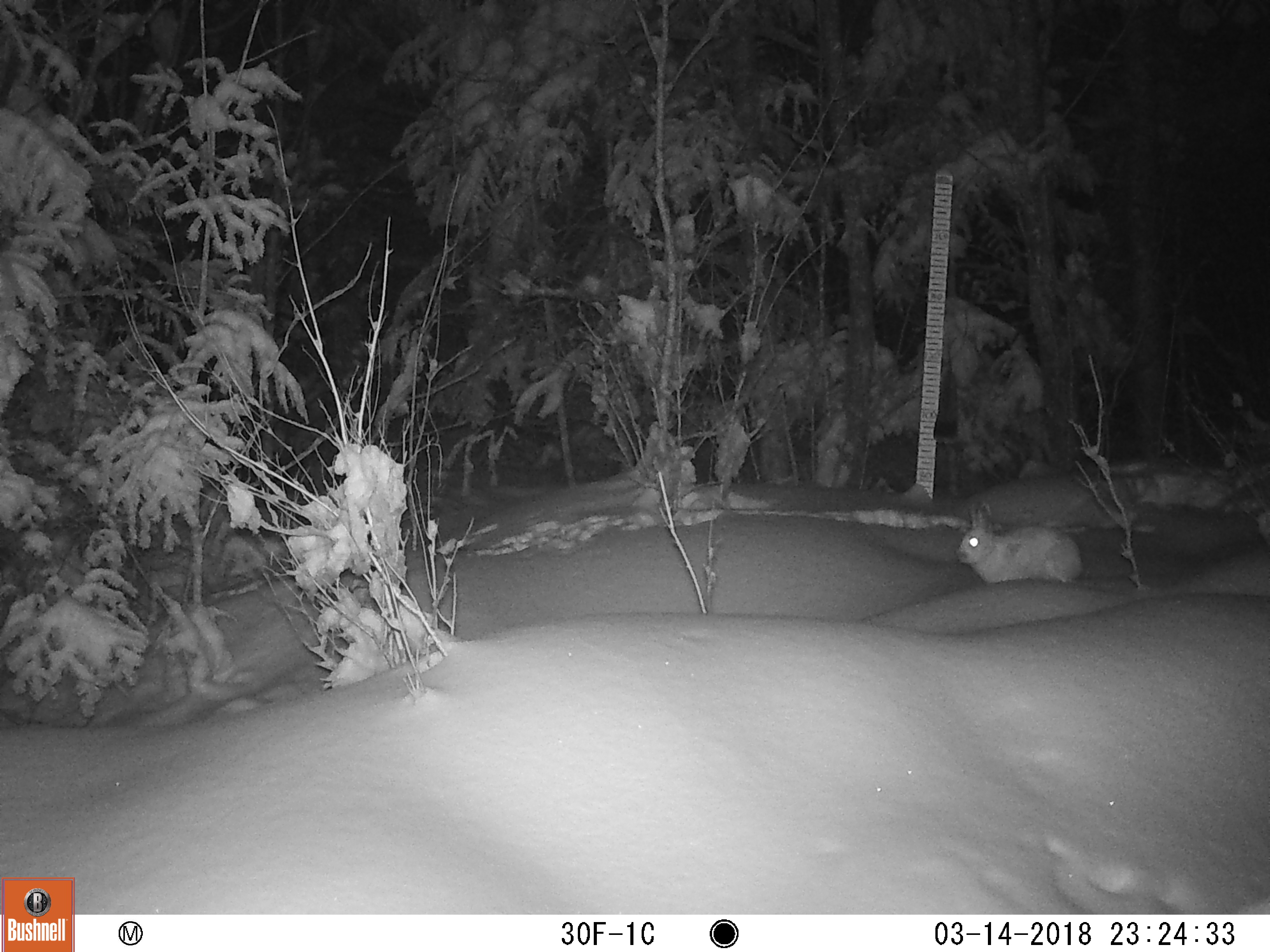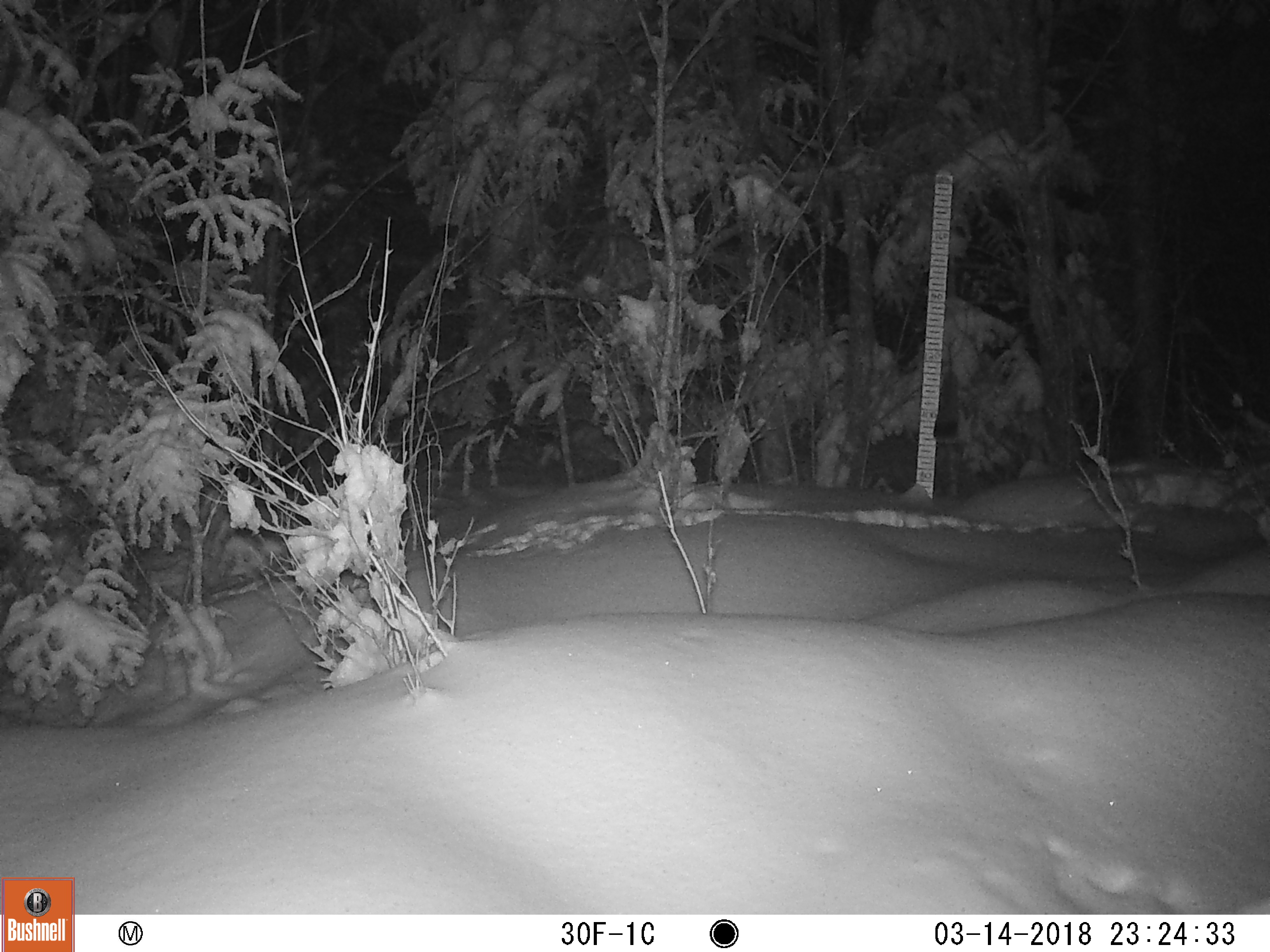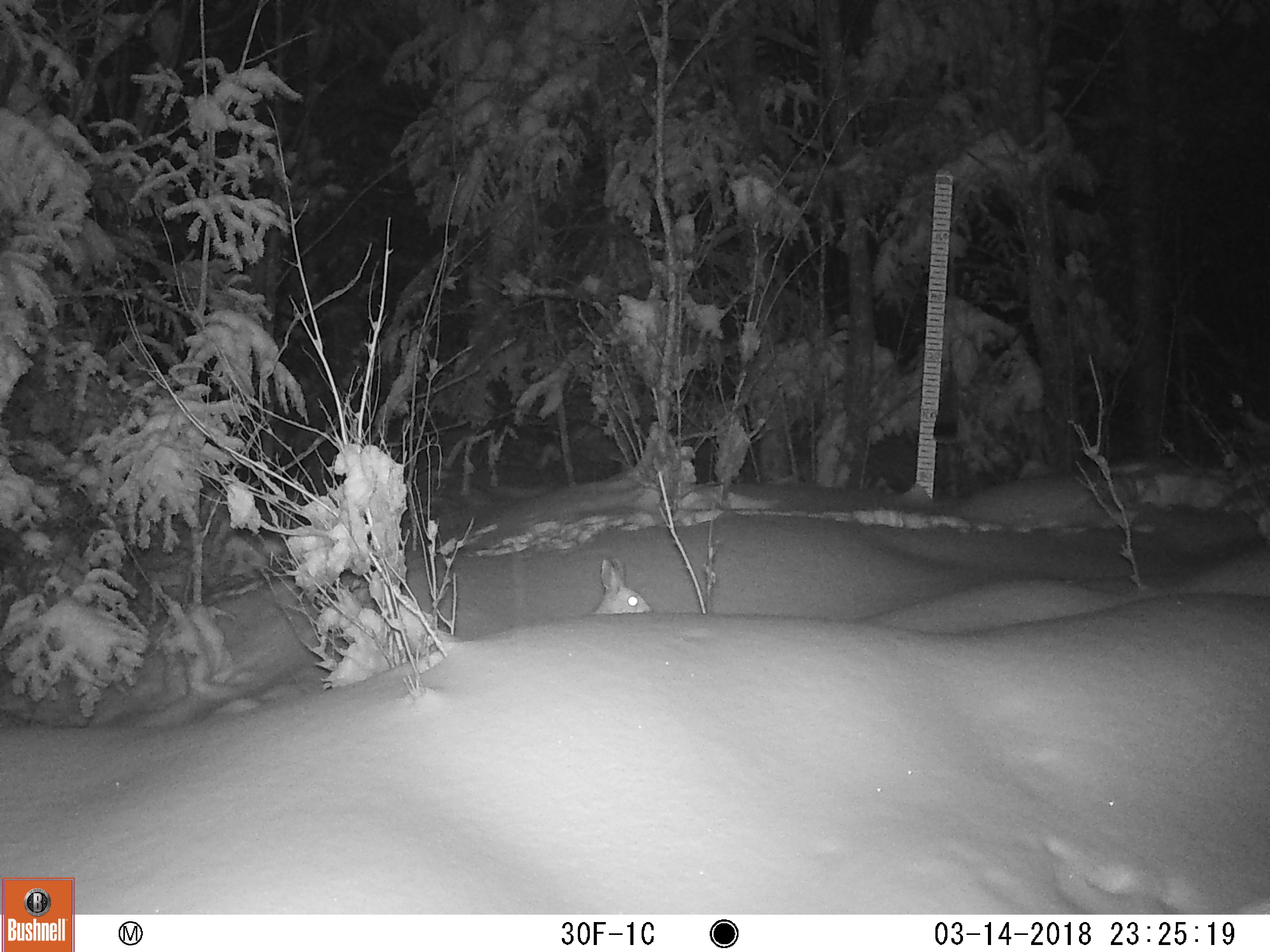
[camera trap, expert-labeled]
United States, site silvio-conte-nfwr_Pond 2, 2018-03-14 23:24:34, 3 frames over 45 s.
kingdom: Animalia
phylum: Chordata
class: Mammalia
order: Lagomorpha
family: Leporidae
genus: Lepus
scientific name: Lepus americanus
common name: snowshoe hare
Snowshoe hare (Lepus americanus).